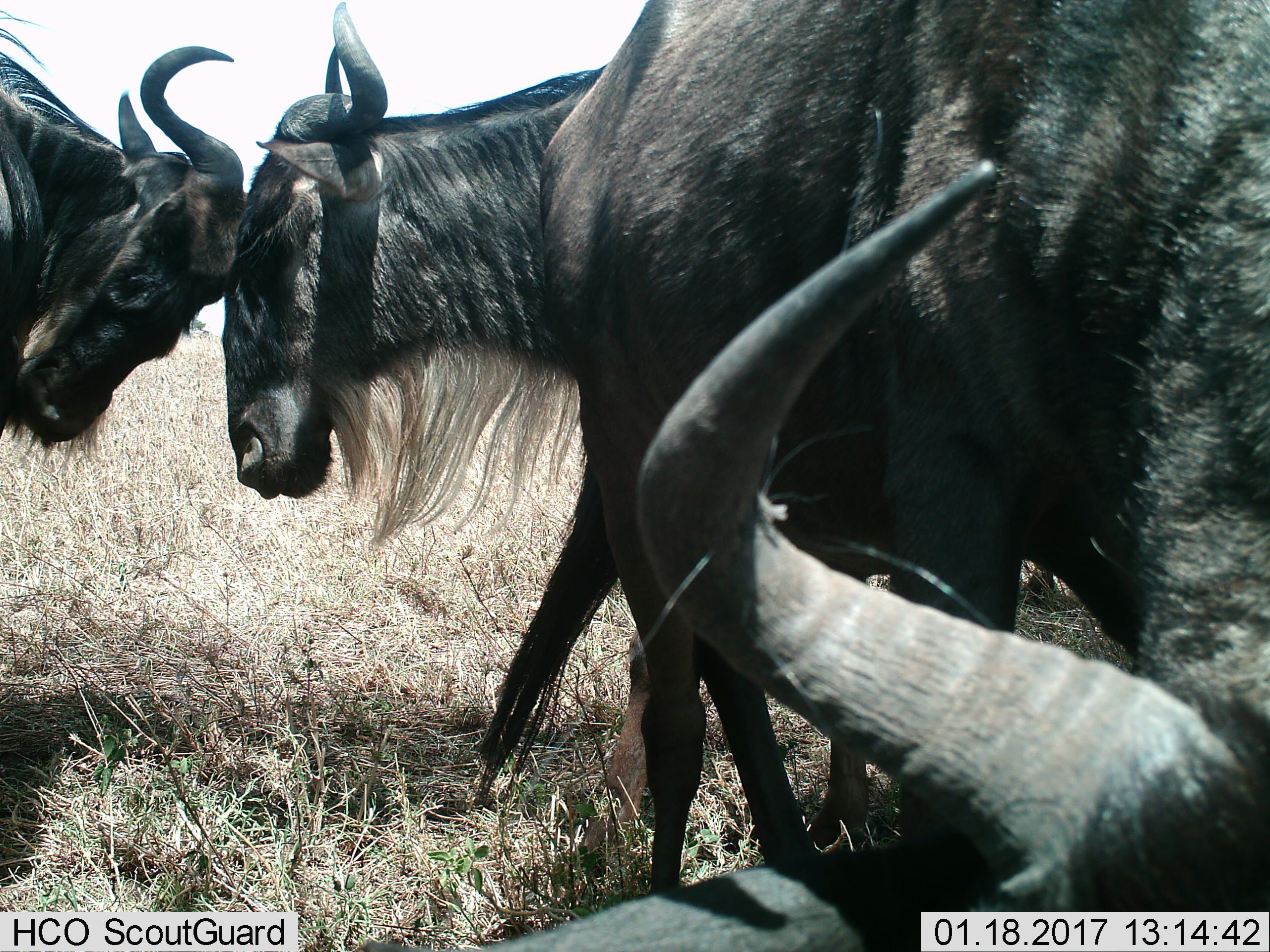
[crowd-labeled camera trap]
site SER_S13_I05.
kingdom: Animalia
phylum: Chordata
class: Mammalia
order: Artiodactyla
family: Bovidae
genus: Connochaetes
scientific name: Connochaetes taurinus taurinus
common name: blue wildebeest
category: wildebeestblue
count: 4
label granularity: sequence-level